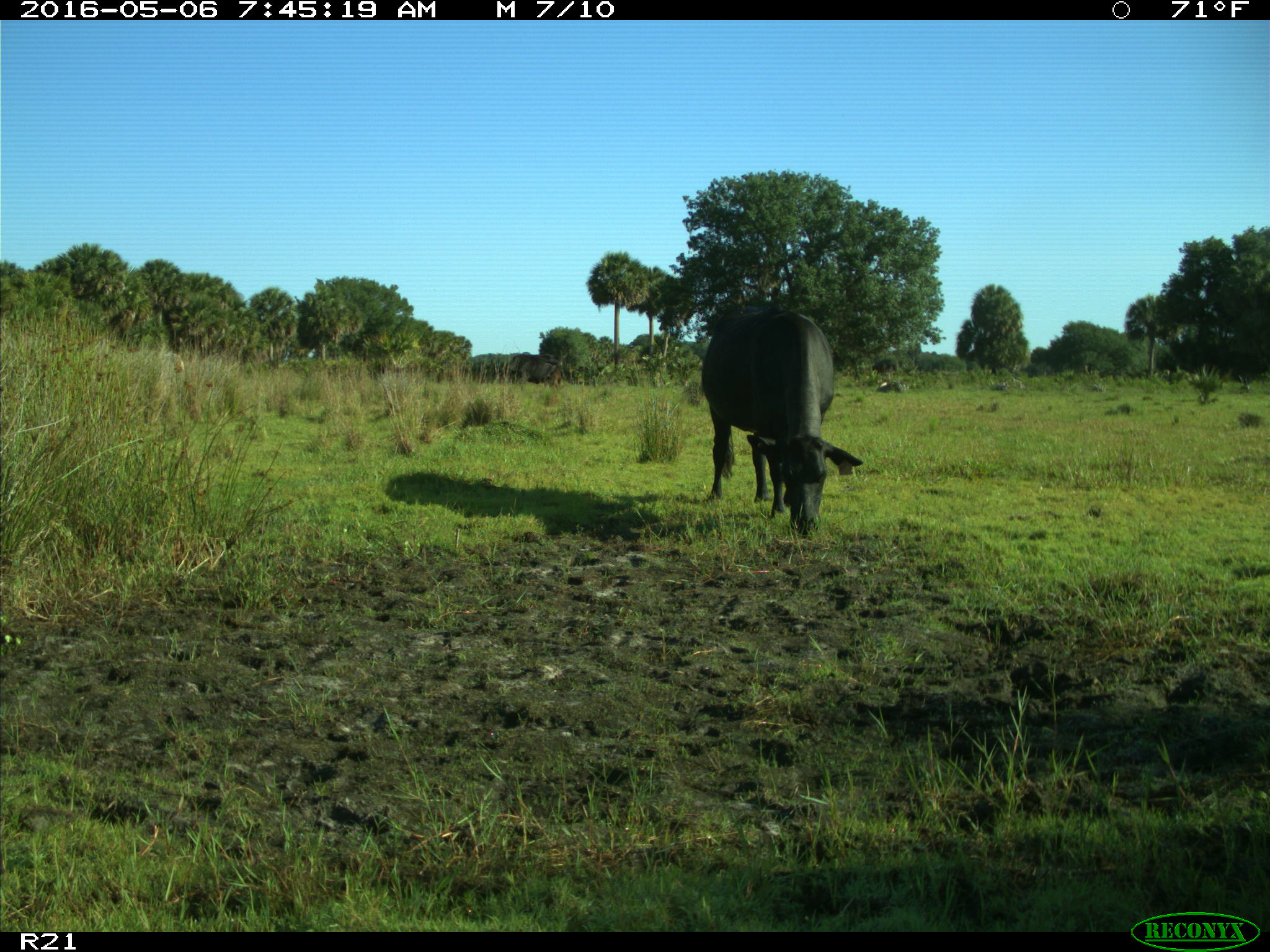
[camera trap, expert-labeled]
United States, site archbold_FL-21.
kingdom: Animalia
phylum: Chordata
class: Mammalia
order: Artiodactyla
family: Bovidae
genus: Bos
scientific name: Bos taurus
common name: domestic cow